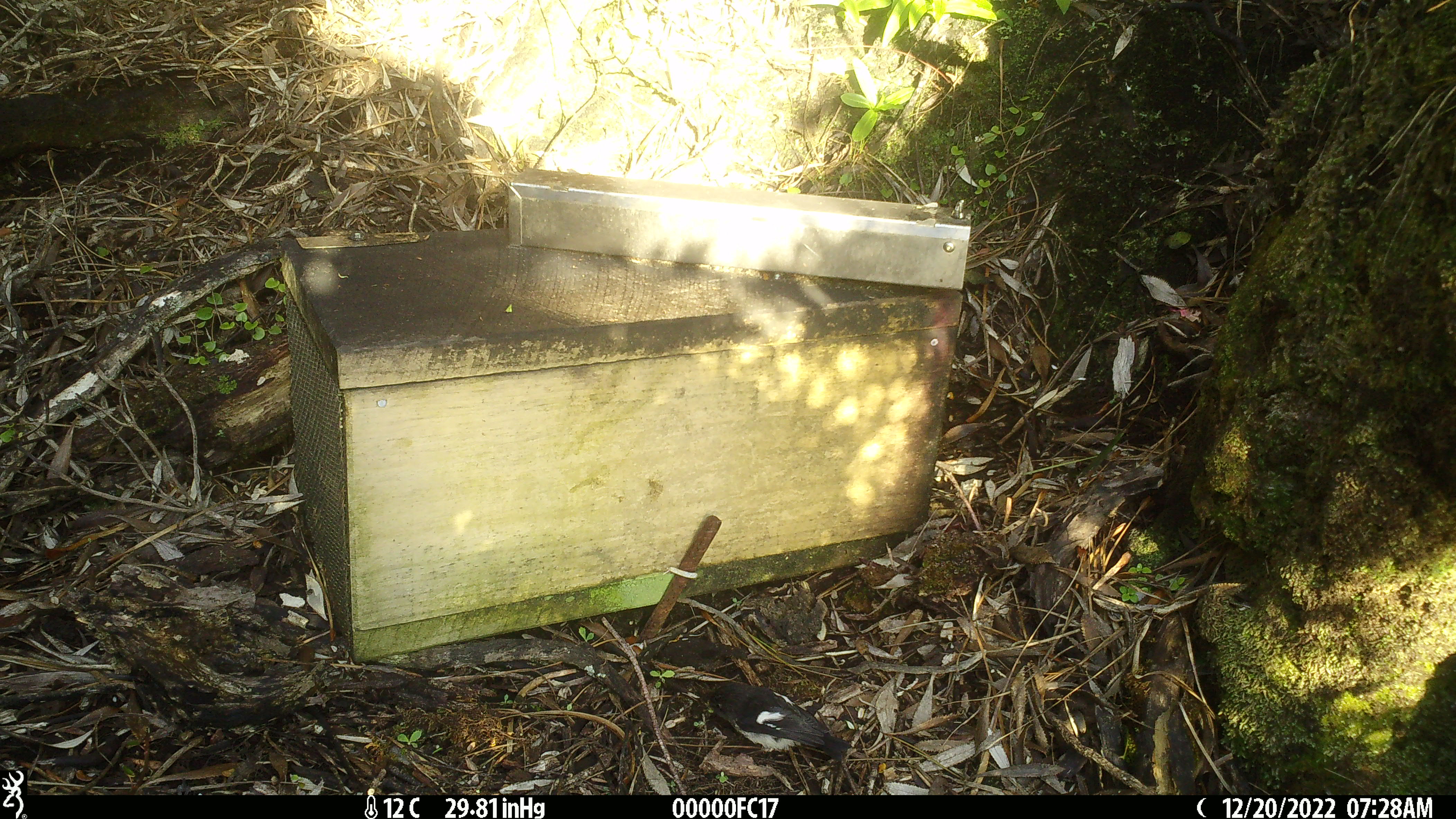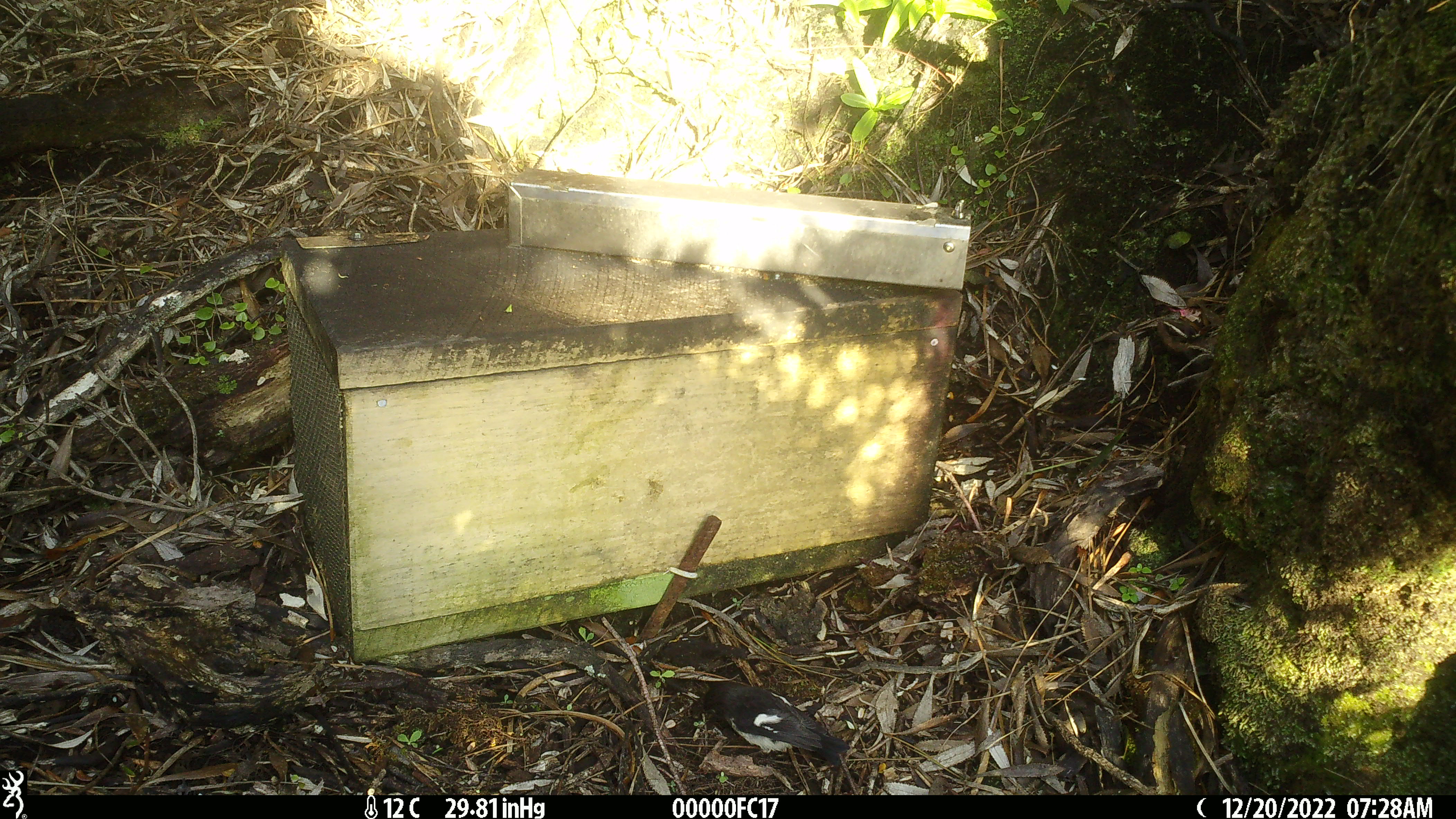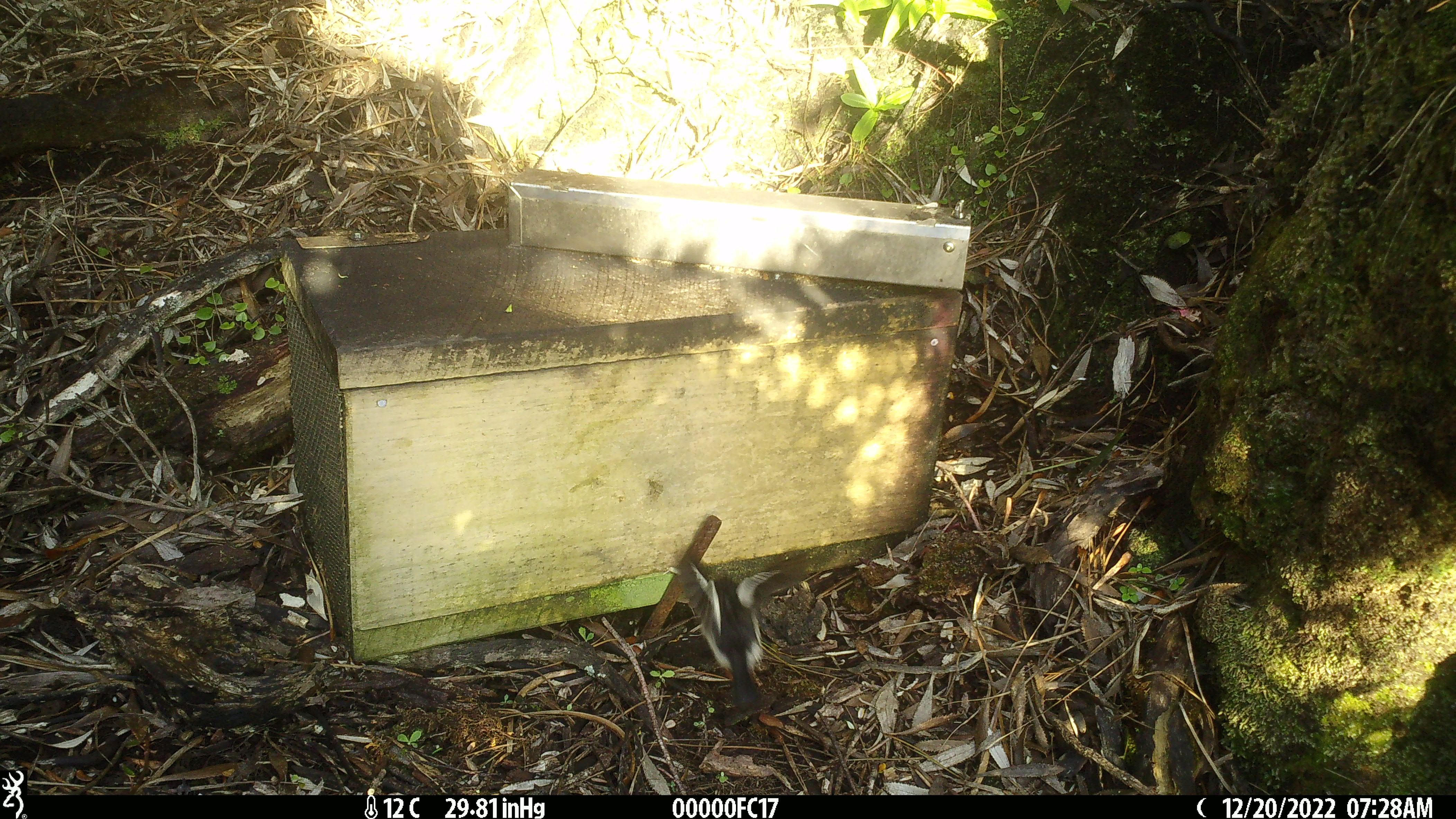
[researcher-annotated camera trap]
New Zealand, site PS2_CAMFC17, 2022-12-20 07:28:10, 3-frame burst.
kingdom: Animalia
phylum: Chordata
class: Aves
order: Passeriformes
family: Petroicidae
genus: Petroica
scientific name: Petroica macrocephala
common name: tomtit